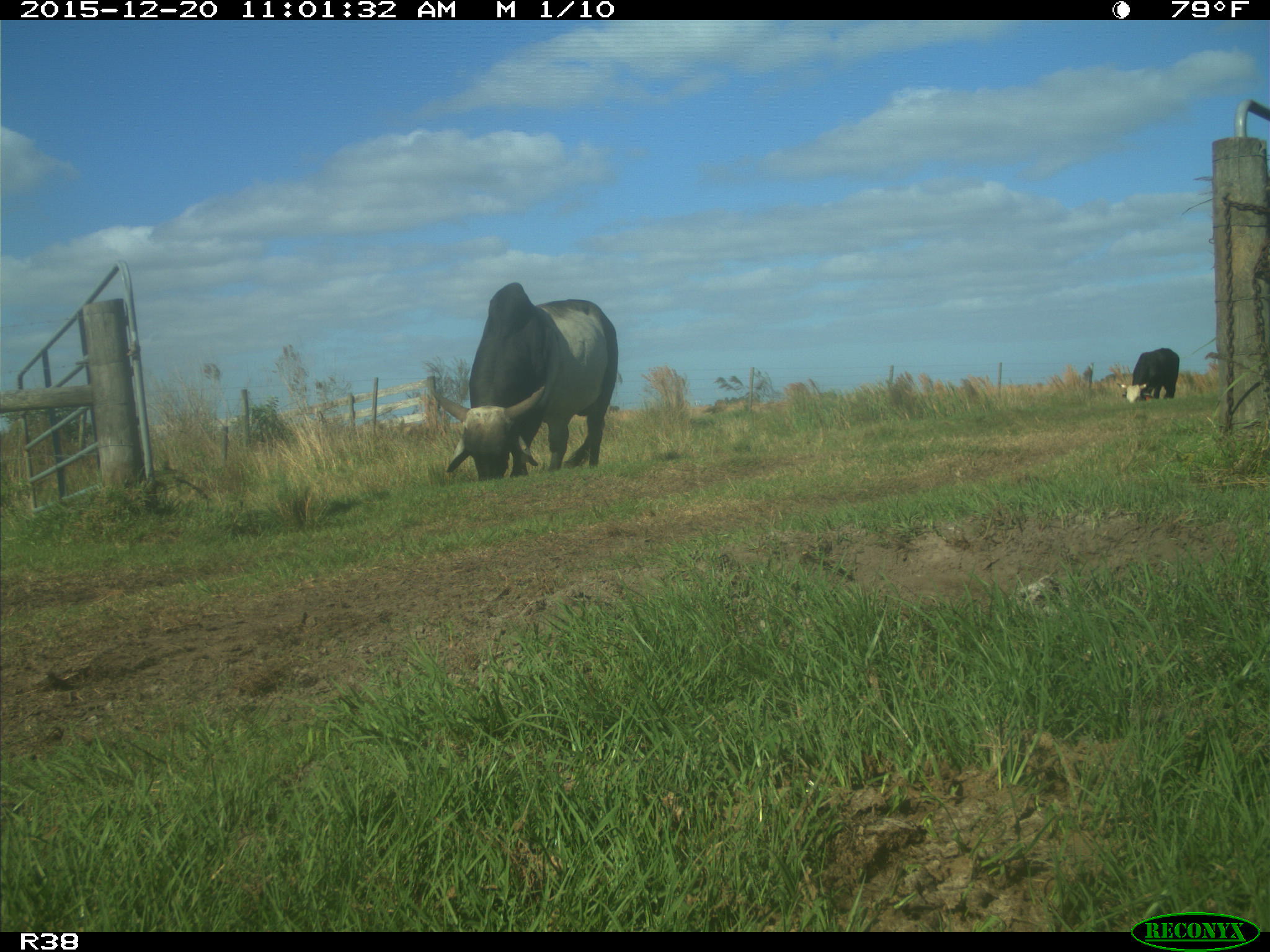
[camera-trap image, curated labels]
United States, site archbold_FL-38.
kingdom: Animalia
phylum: Chordata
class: Mammalia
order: Artiodactyla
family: Bovidae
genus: Bos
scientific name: Bos taurus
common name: domestic cow